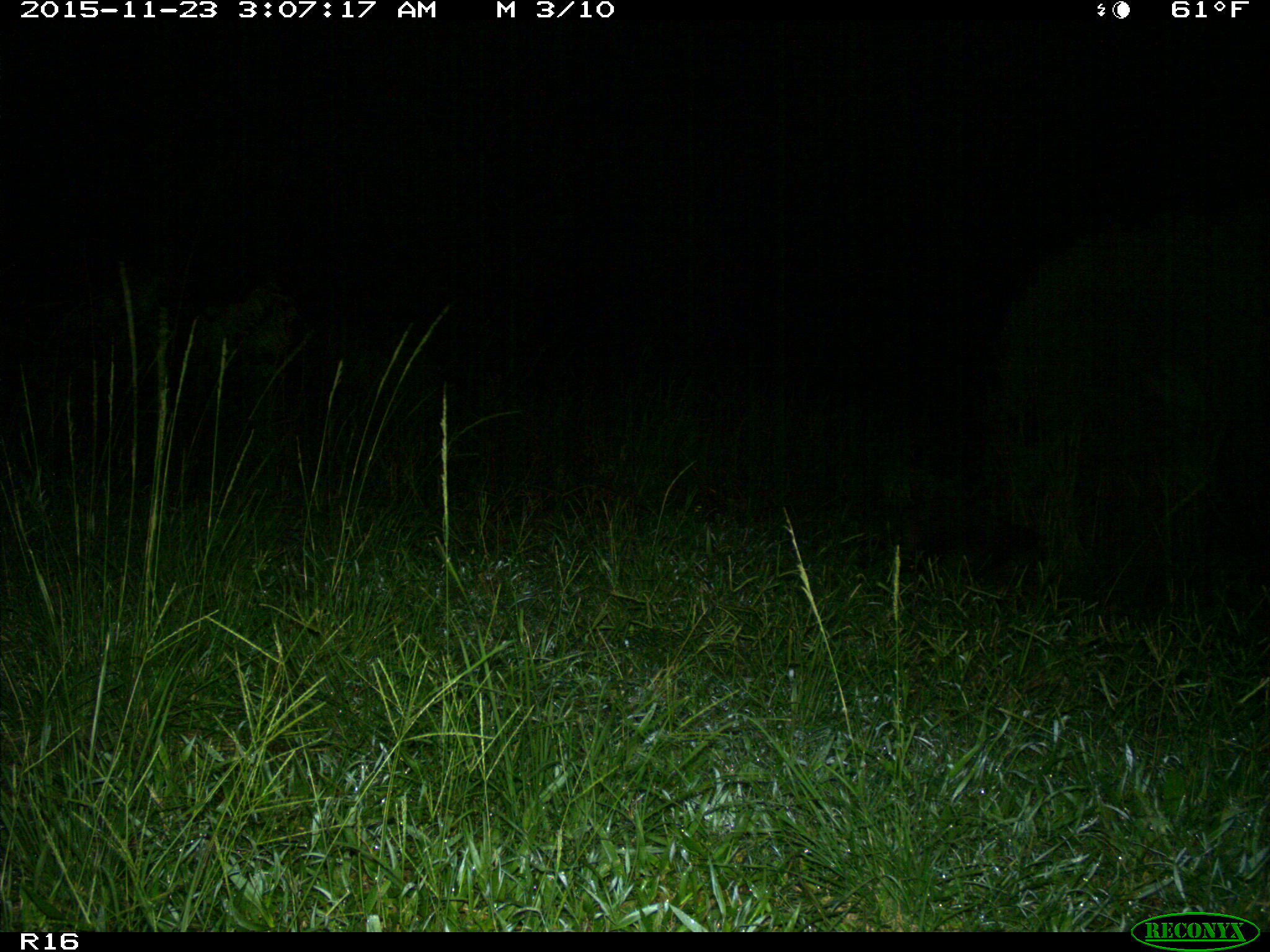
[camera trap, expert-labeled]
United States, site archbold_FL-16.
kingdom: Animalia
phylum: Chordata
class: Mammalia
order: Carnivora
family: Procyonidae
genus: Procyon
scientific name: Procyon lotor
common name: common raccoon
Procyon lotor (common raccoon).